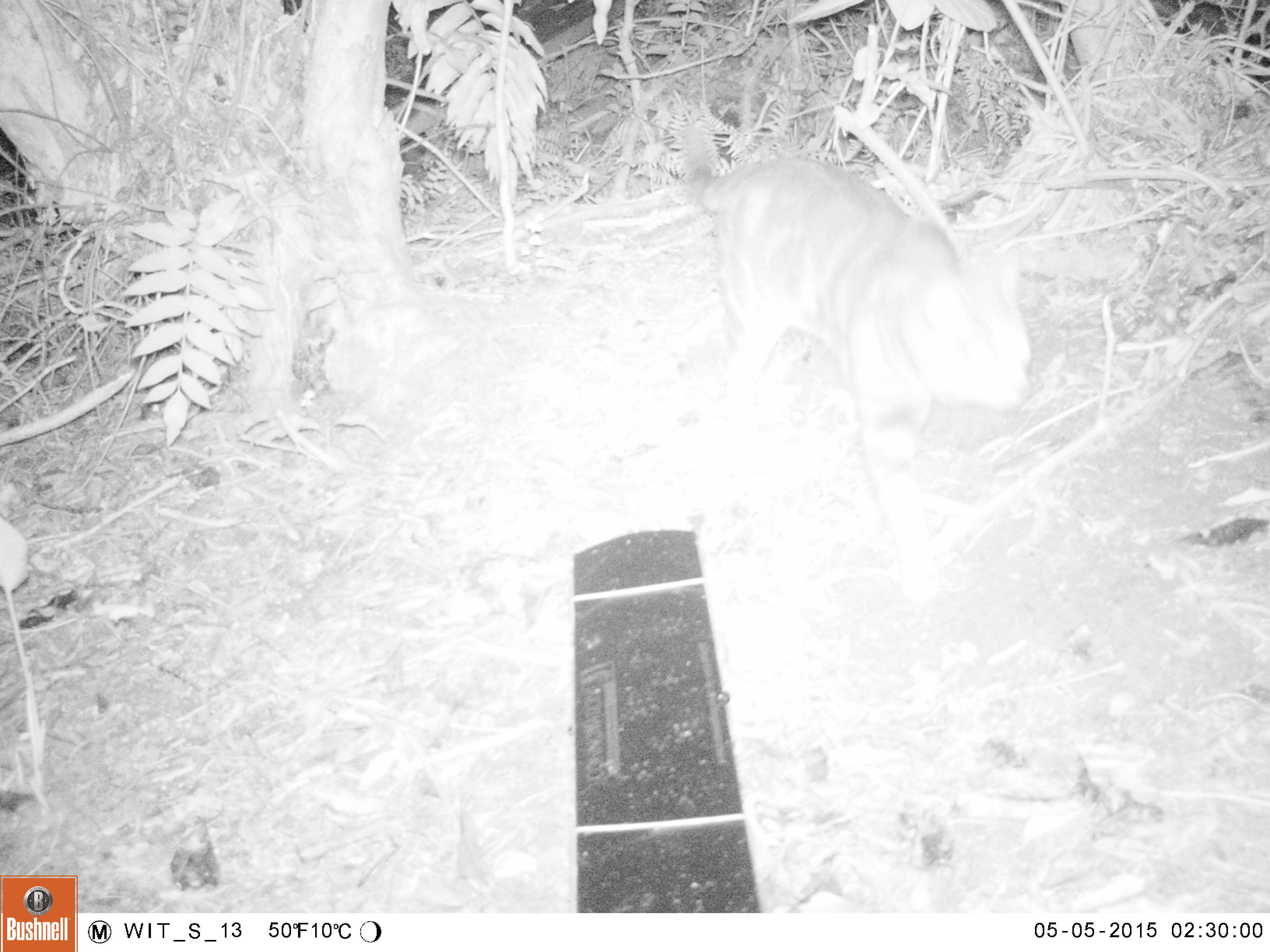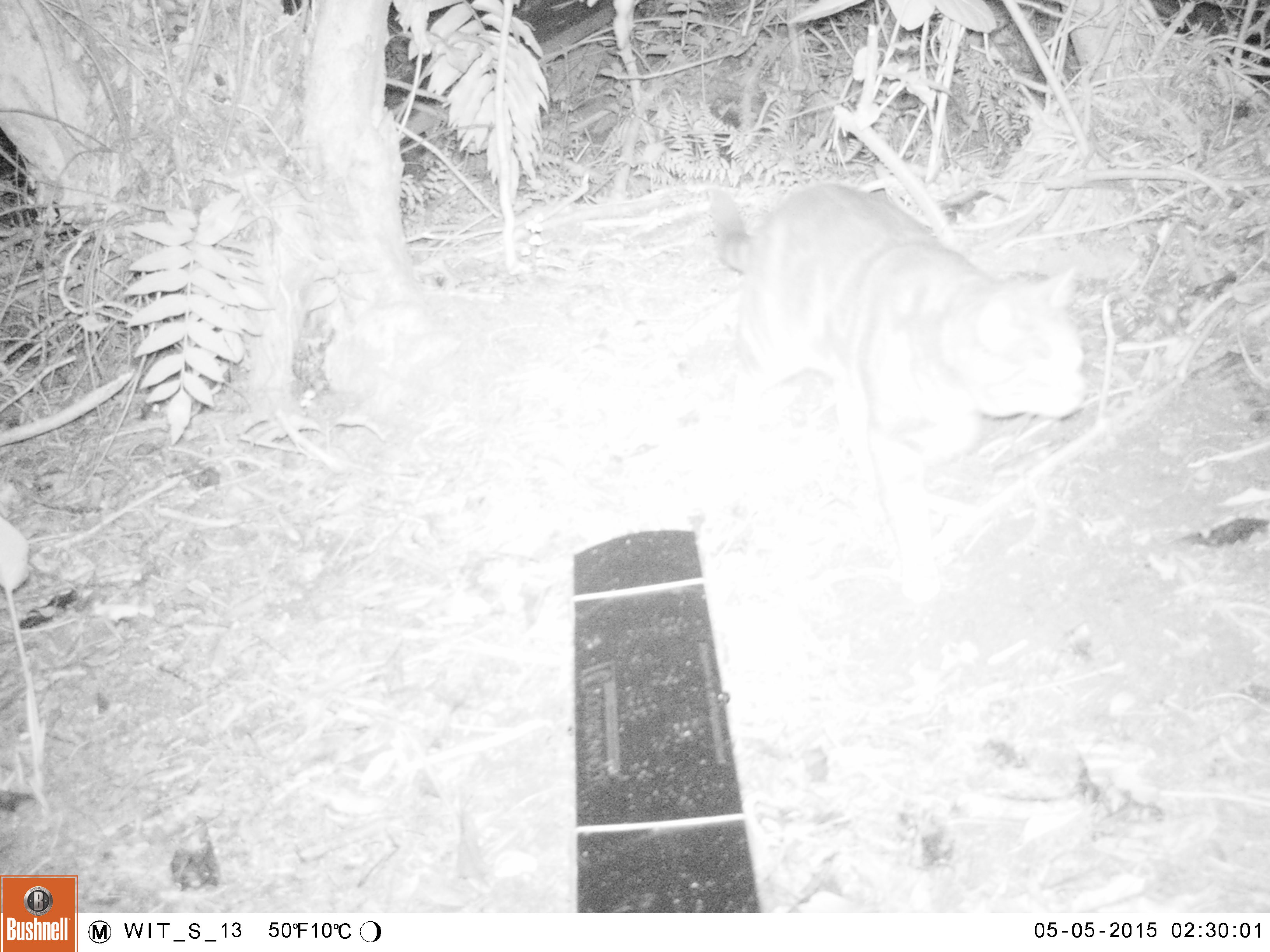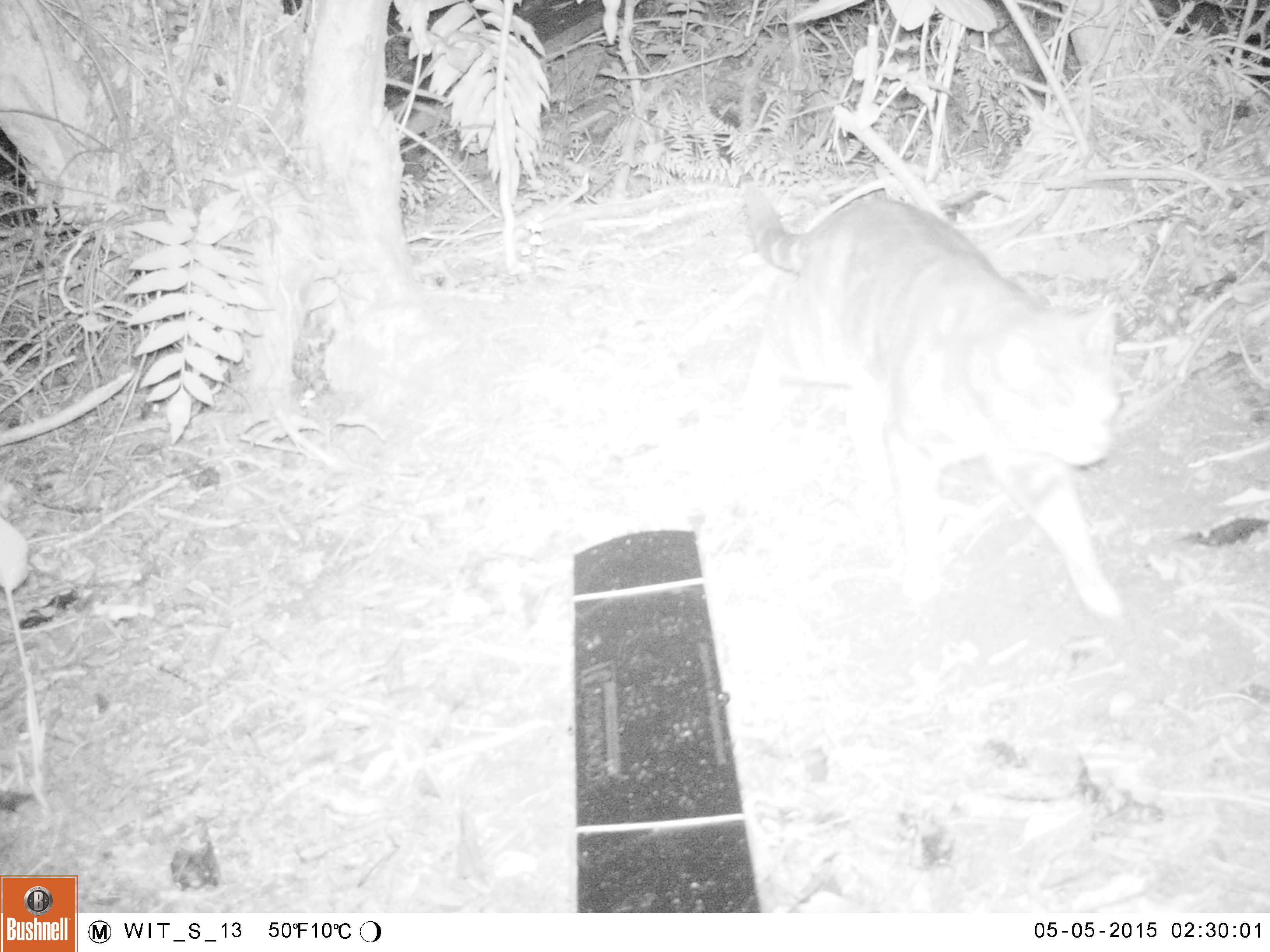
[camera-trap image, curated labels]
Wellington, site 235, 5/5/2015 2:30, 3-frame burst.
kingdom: Animalia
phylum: Chordata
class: Mammalia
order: Carnivora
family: Felidae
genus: Felis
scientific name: Felis catus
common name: cat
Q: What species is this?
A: Cat (Felis catus).